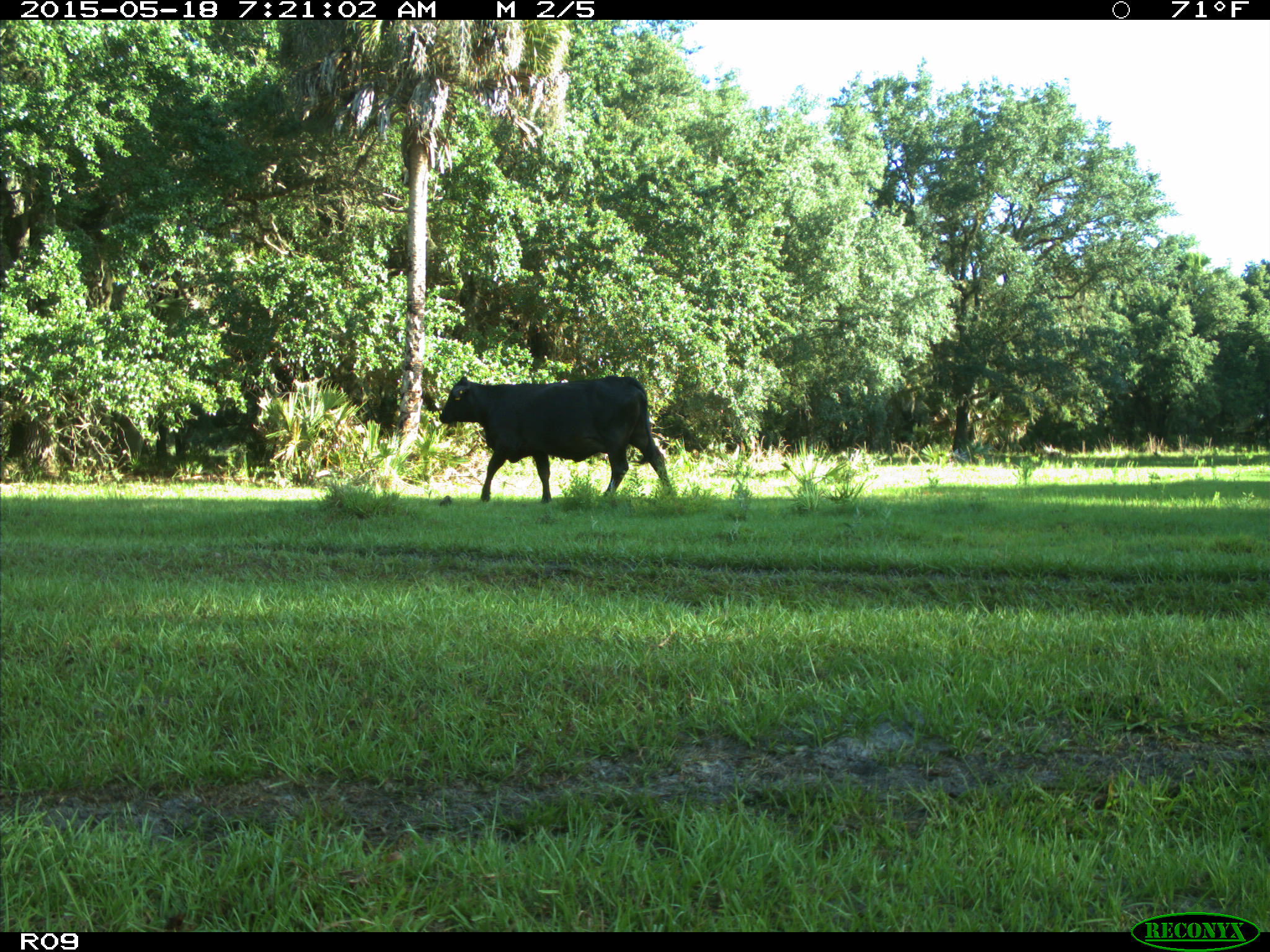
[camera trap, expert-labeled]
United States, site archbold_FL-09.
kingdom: Animalia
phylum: Chordata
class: Mammalia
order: Artiodactyla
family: Bovidae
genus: Bos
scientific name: Bos taurus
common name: domestic cow